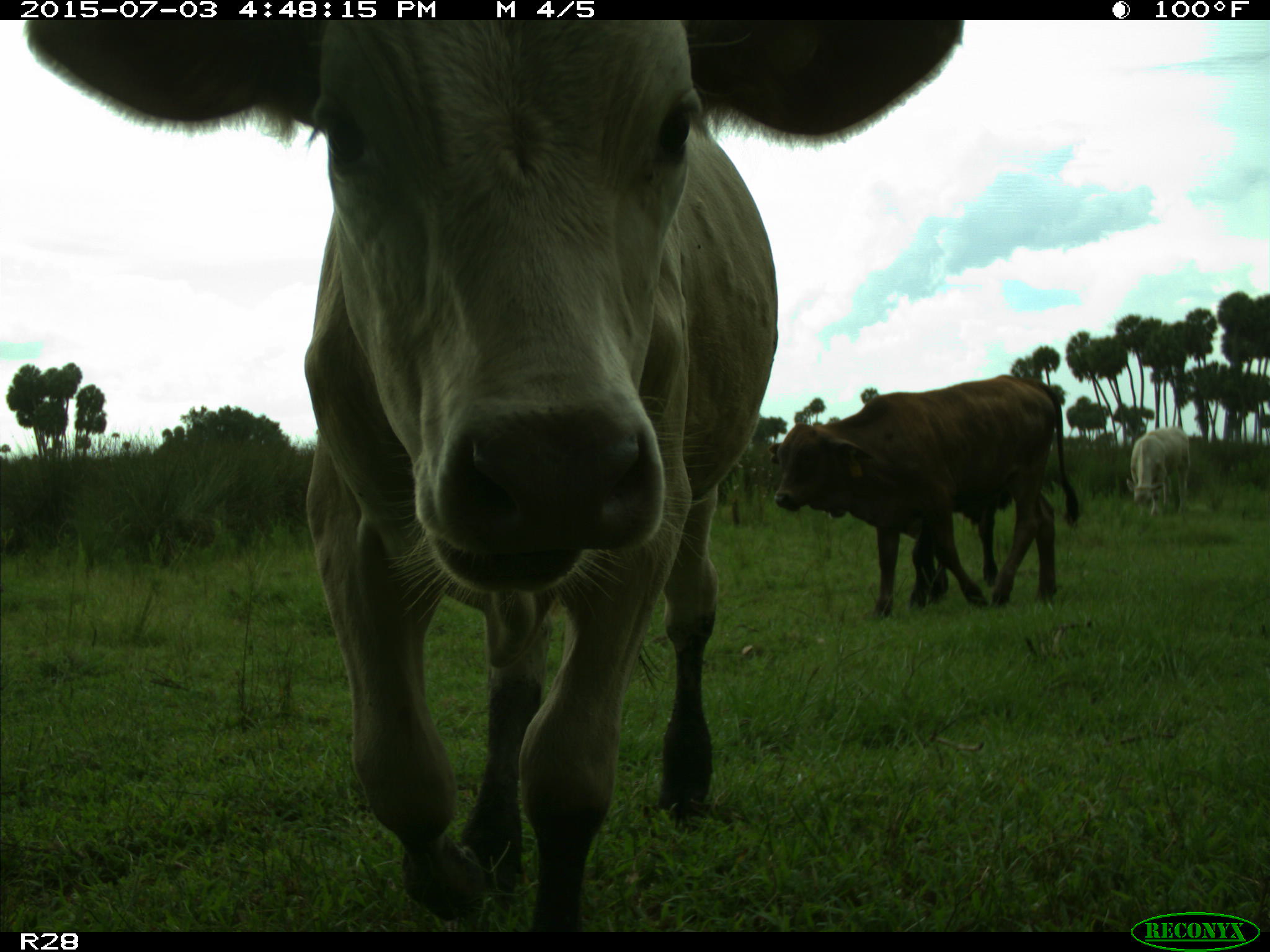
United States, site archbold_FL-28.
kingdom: Animalia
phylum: Chordata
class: Mammalia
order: Artiodactyla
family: Bovidae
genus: Bos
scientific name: Bos taurus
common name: domestic cow